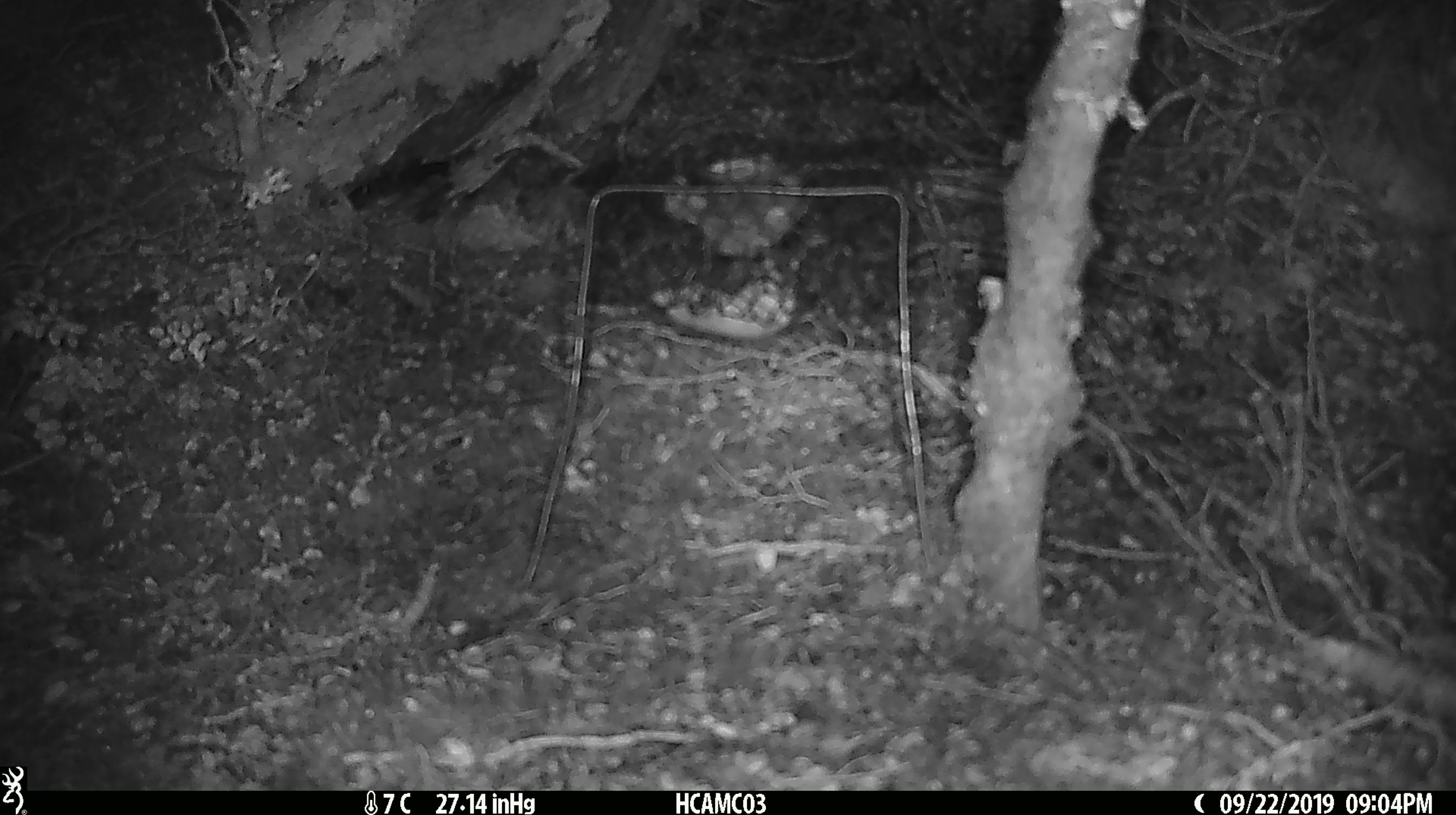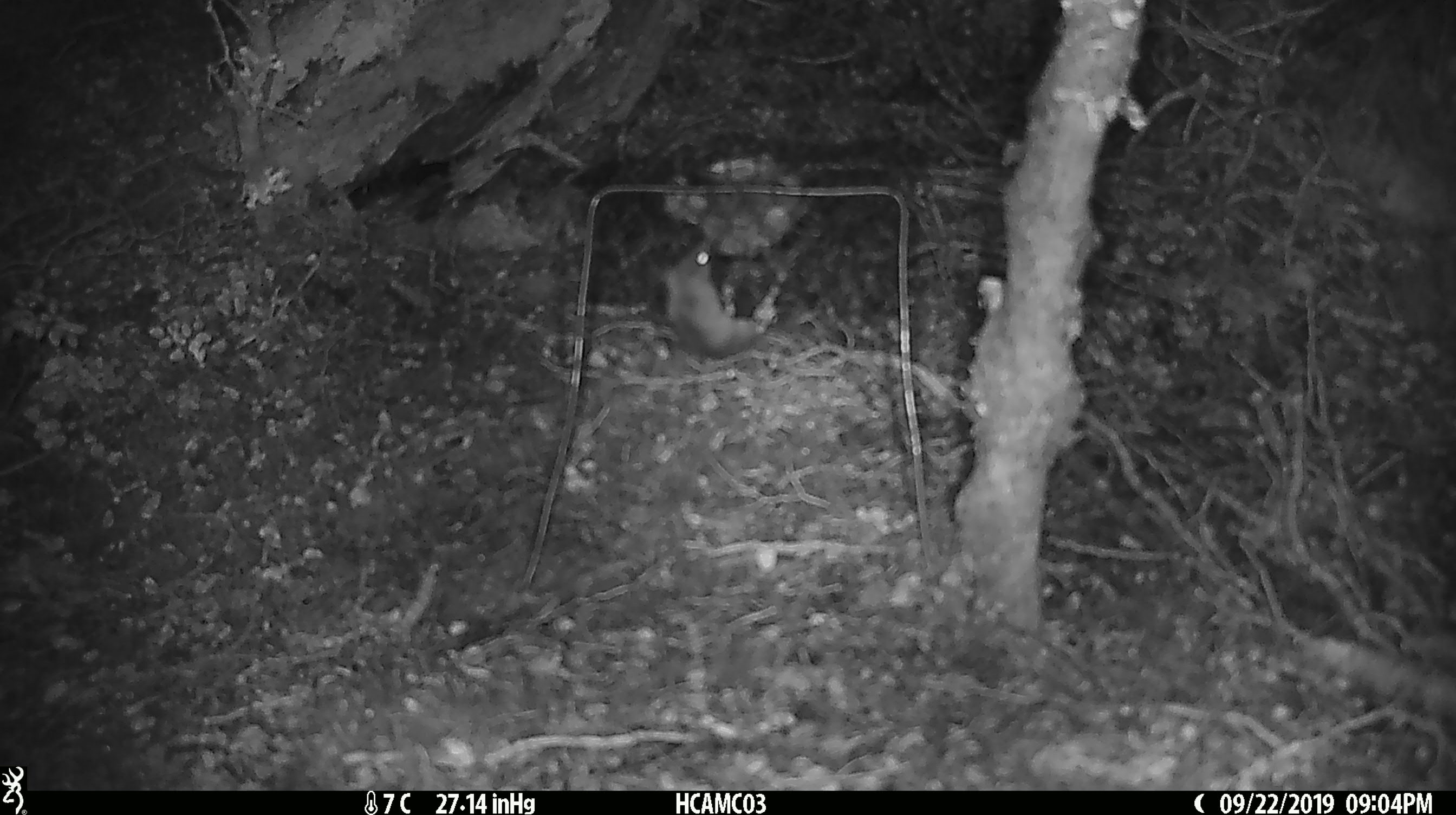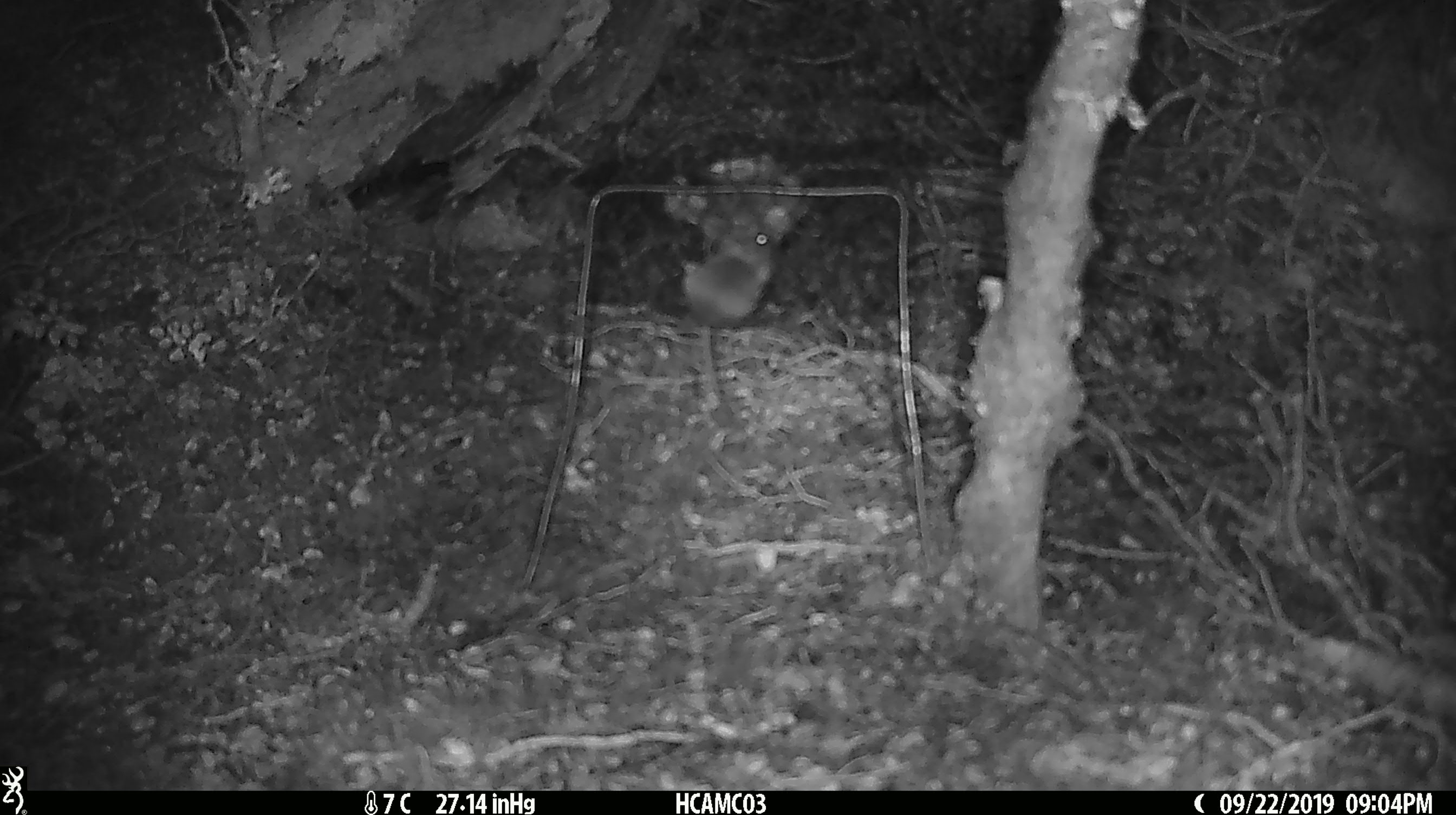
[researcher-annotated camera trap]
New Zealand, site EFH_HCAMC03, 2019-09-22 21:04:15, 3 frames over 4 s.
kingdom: Animalia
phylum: Chordata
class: Mammalia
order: Rodentia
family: Muridae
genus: Mus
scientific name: Mus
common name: mouse